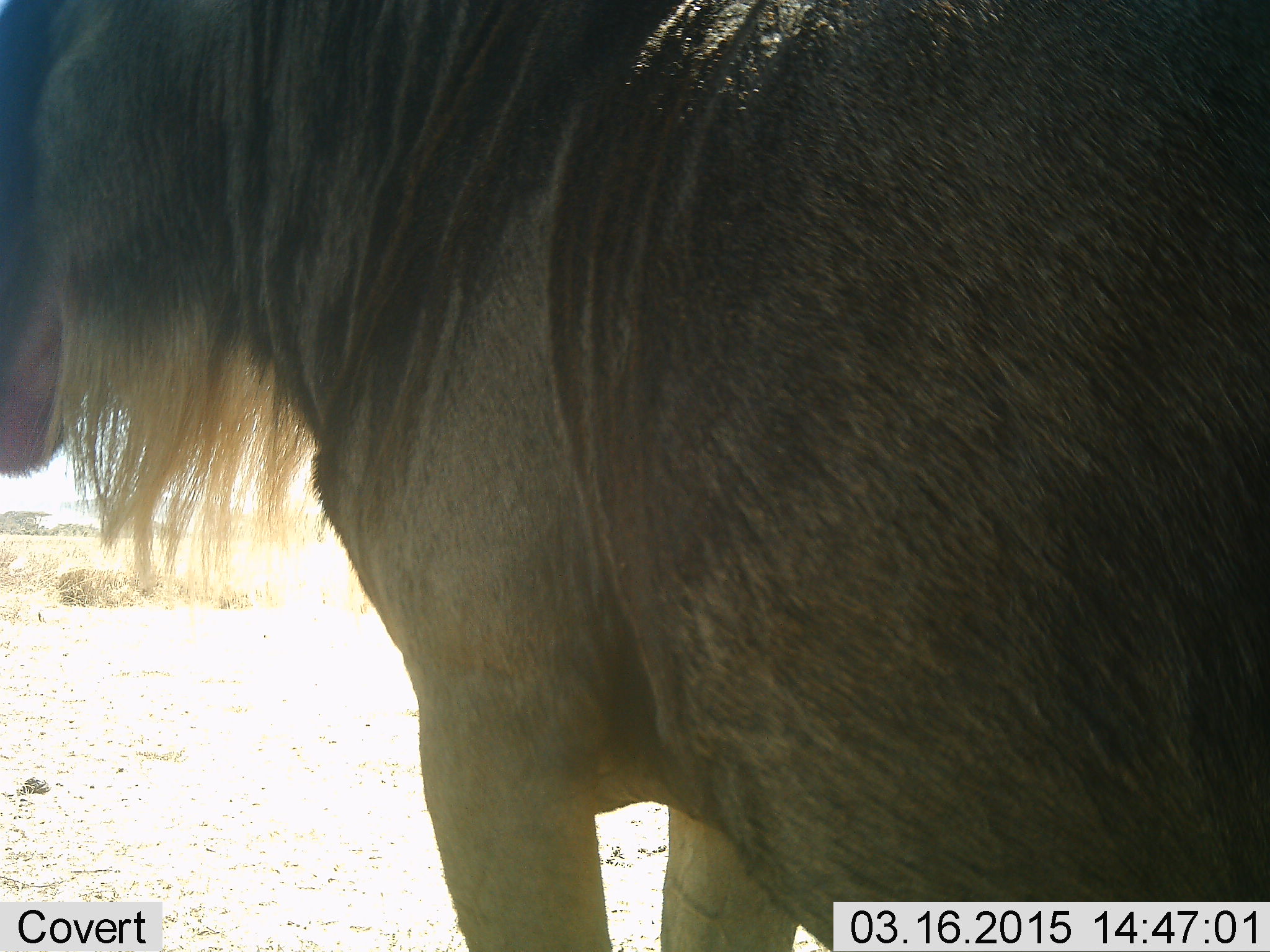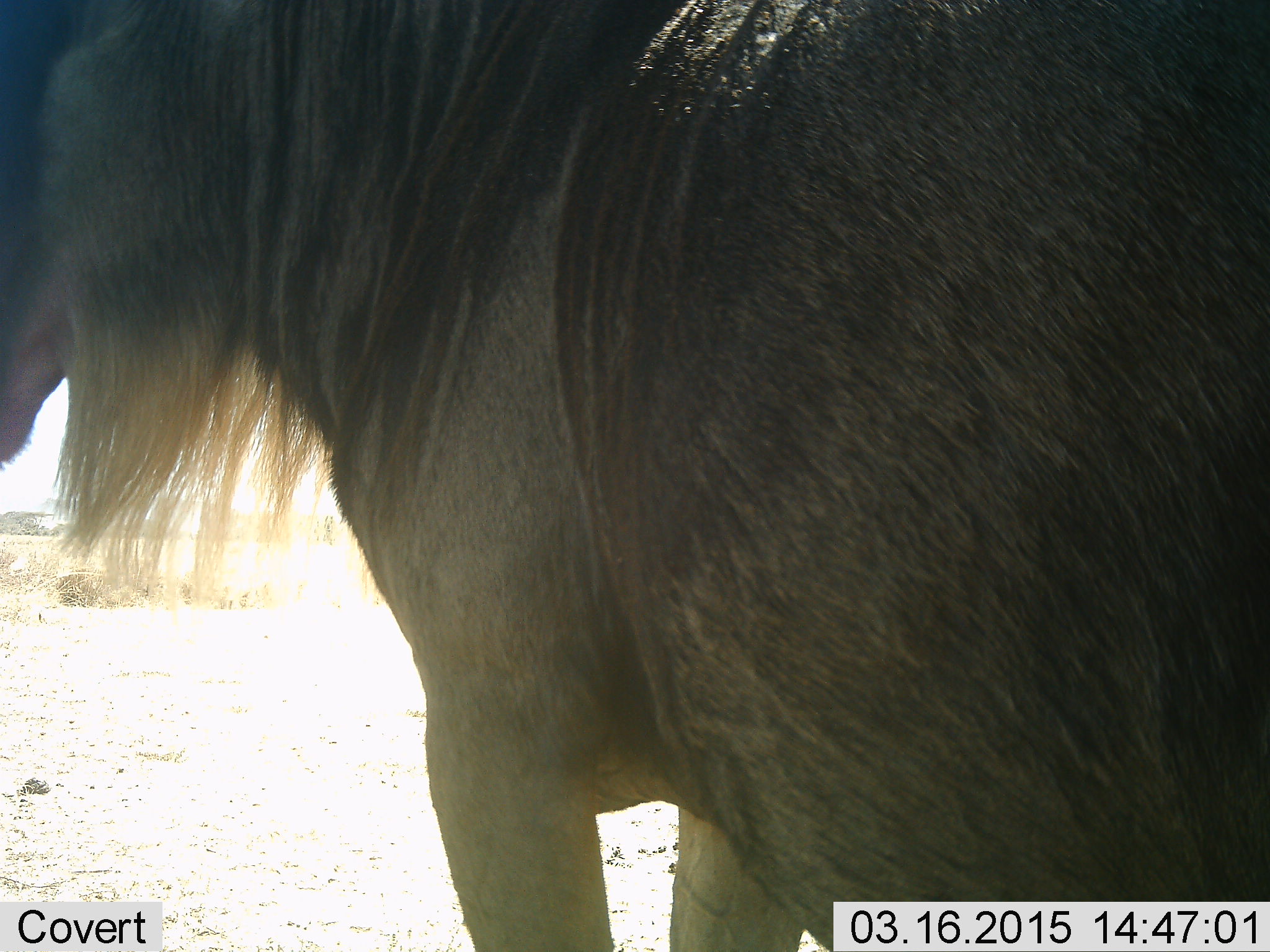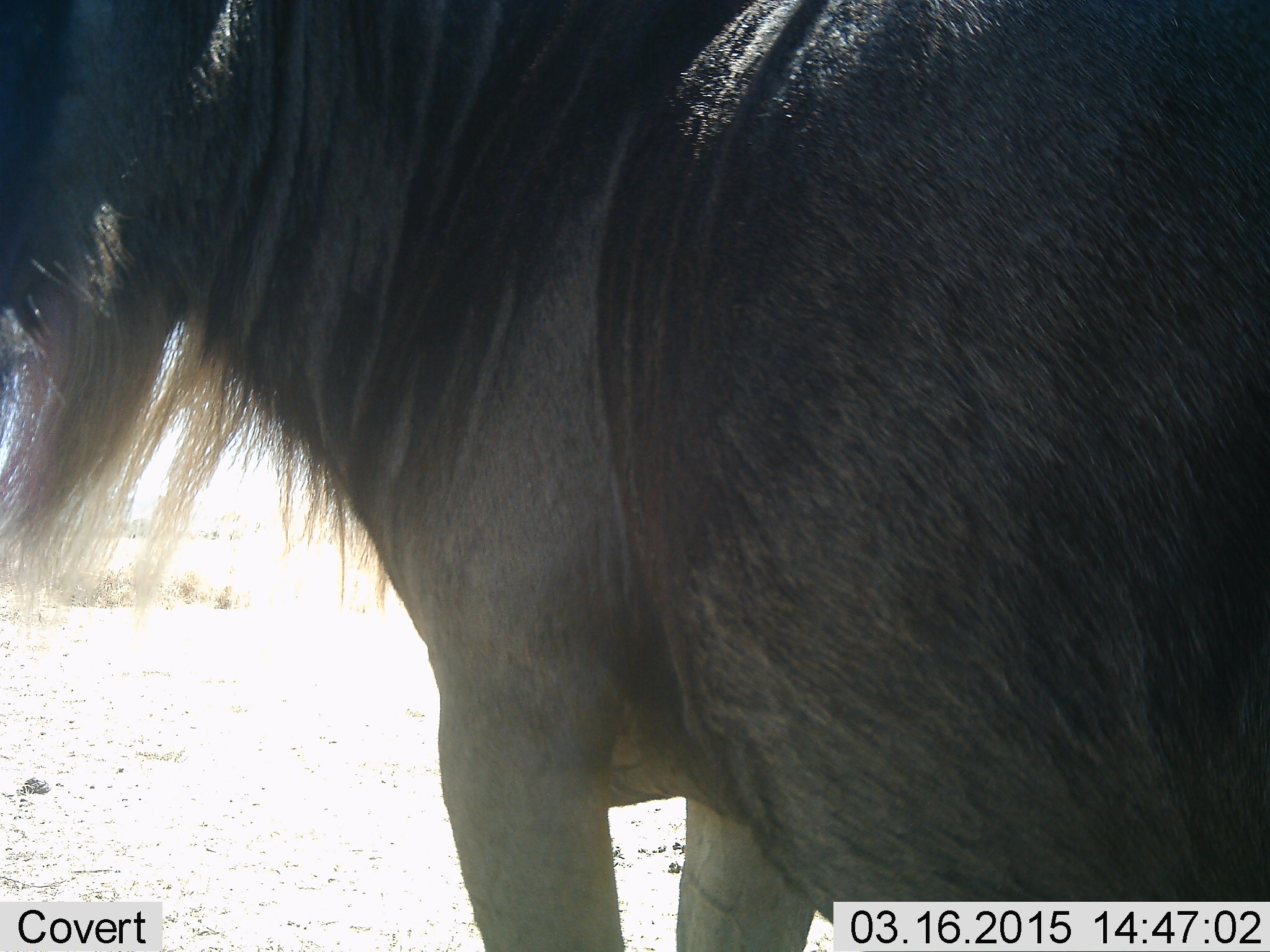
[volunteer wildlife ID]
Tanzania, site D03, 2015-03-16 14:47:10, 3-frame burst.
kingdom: Animalia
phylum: Chordata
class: Mammalia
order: Artiodactyla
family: Bovidae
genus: Connochaetes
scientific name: Connochaetes taurinus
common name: blue wildebeest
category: wildebeest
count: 1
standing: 90%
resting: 10%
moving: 0%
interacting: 10%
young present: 0%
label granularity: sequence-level